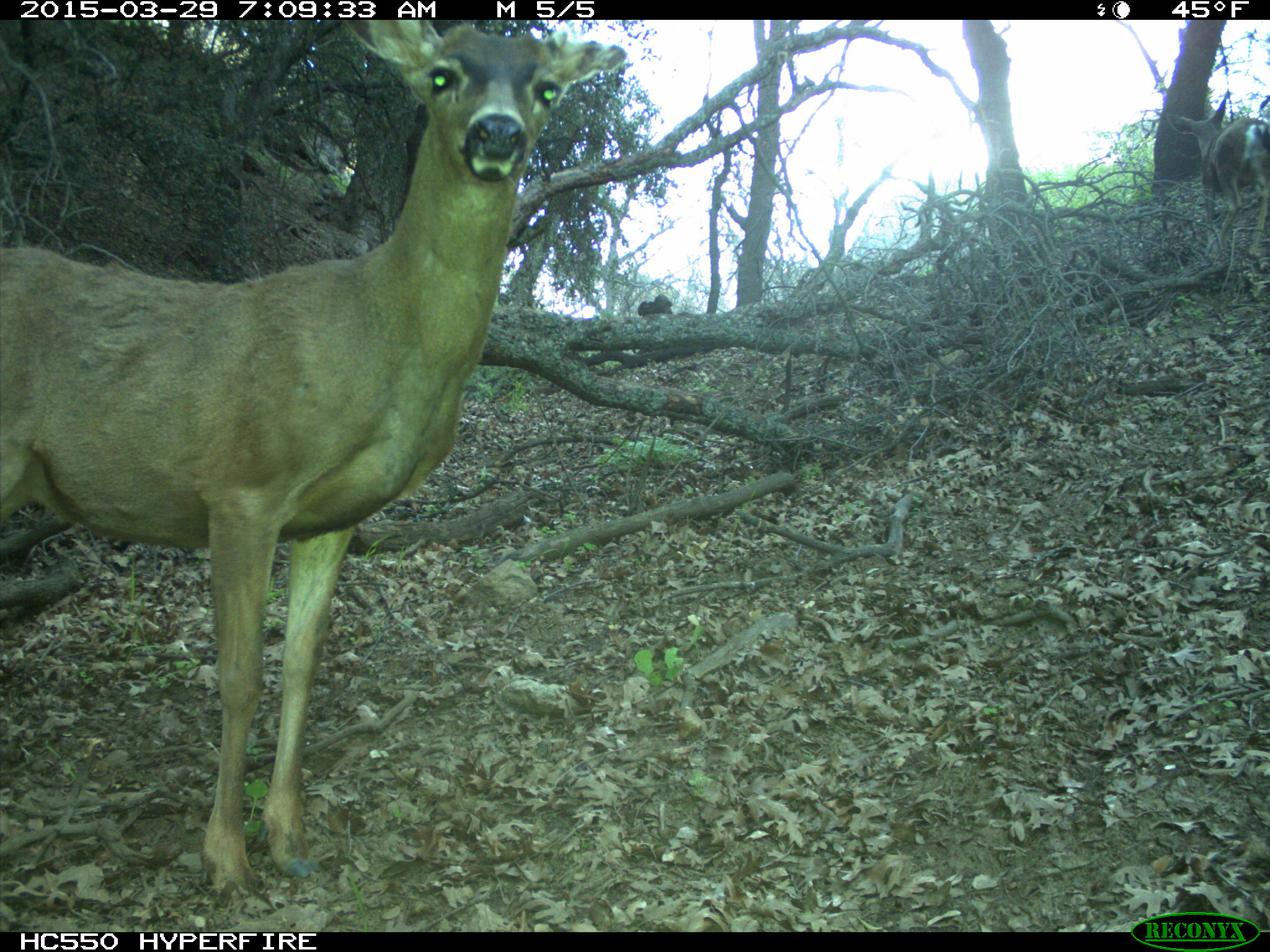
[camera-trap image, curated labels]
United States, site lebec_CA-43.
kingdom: Animalia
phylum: Chordata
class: Mammalia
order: Artiodactyla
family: Cervidae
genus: Odocoileus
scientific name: Odocoileus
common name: deer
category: unidentified deer